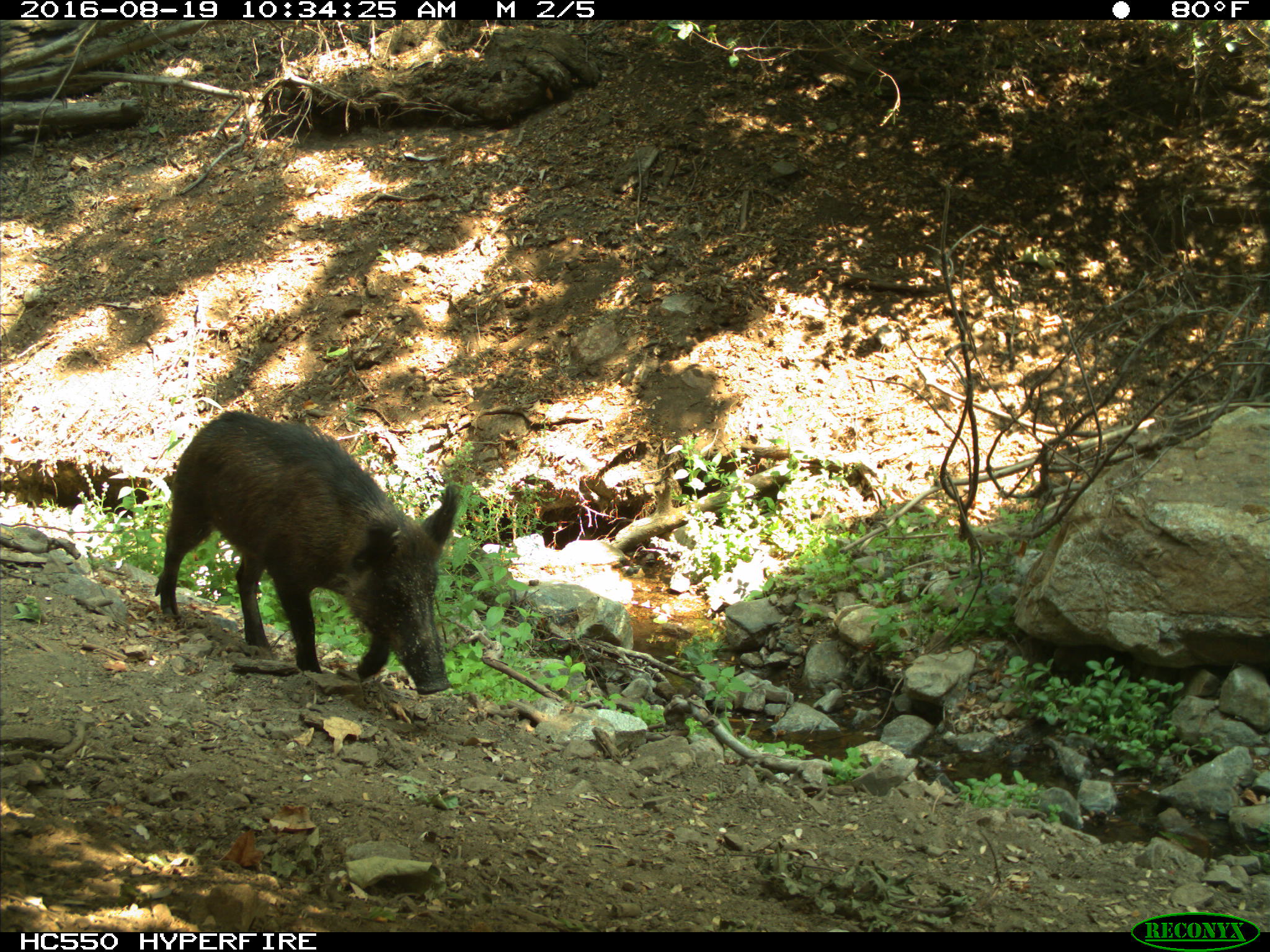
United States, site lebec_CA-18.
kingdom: Animalia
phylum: Chordata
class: Mammalia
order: Artiodactyla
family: Suidae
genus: Sus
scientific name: Sus scrofa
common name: wild boar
Sus scrofa (wild boar).